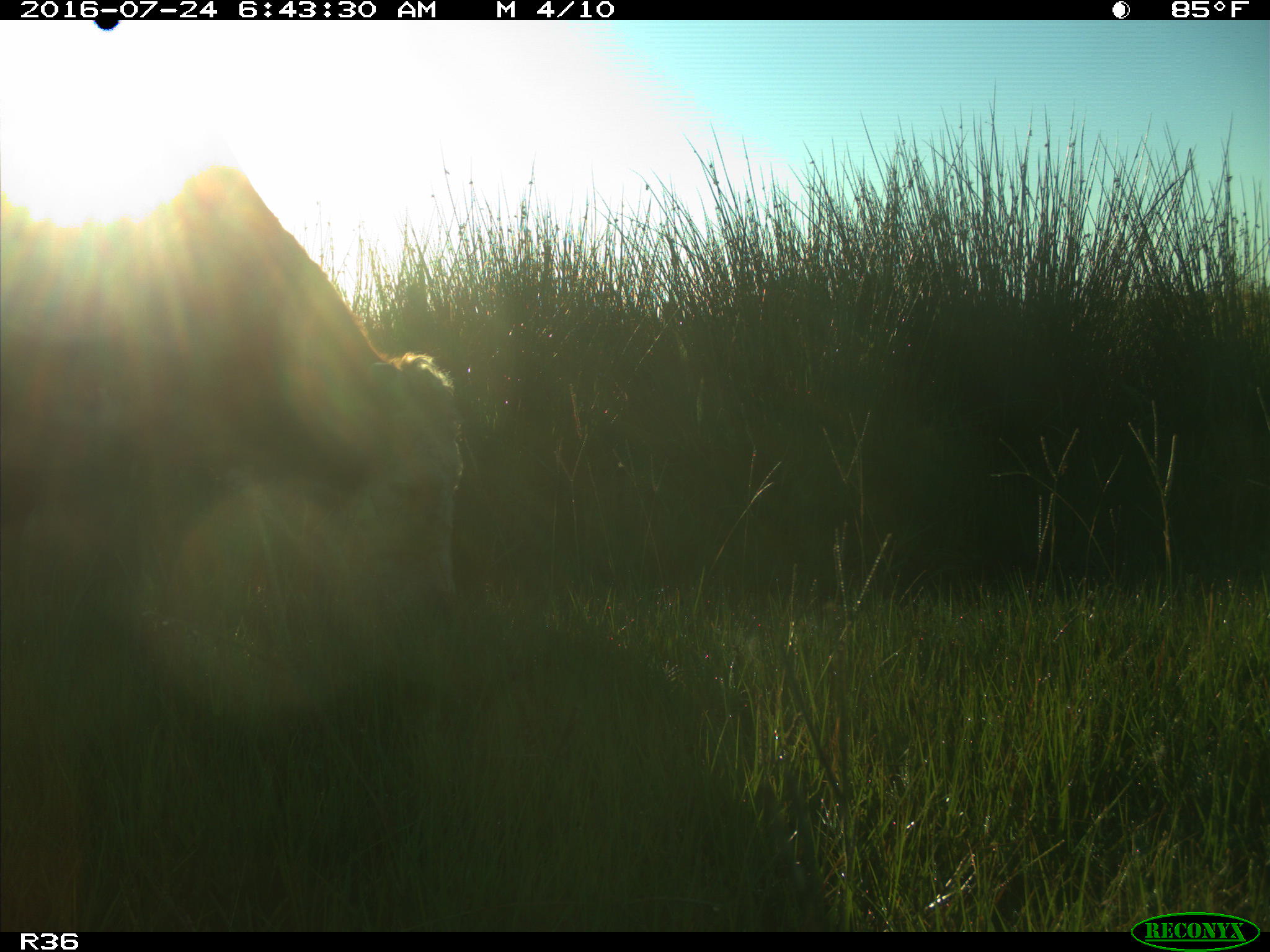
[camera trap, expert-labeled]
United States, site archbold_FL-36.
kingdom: Animalia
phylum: Chordata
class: Mammalia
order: Artiodactyla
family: Bovidae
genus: Bos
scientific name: Bos taurus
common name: domestic cow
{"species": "Bos taurus (domestic cow)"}